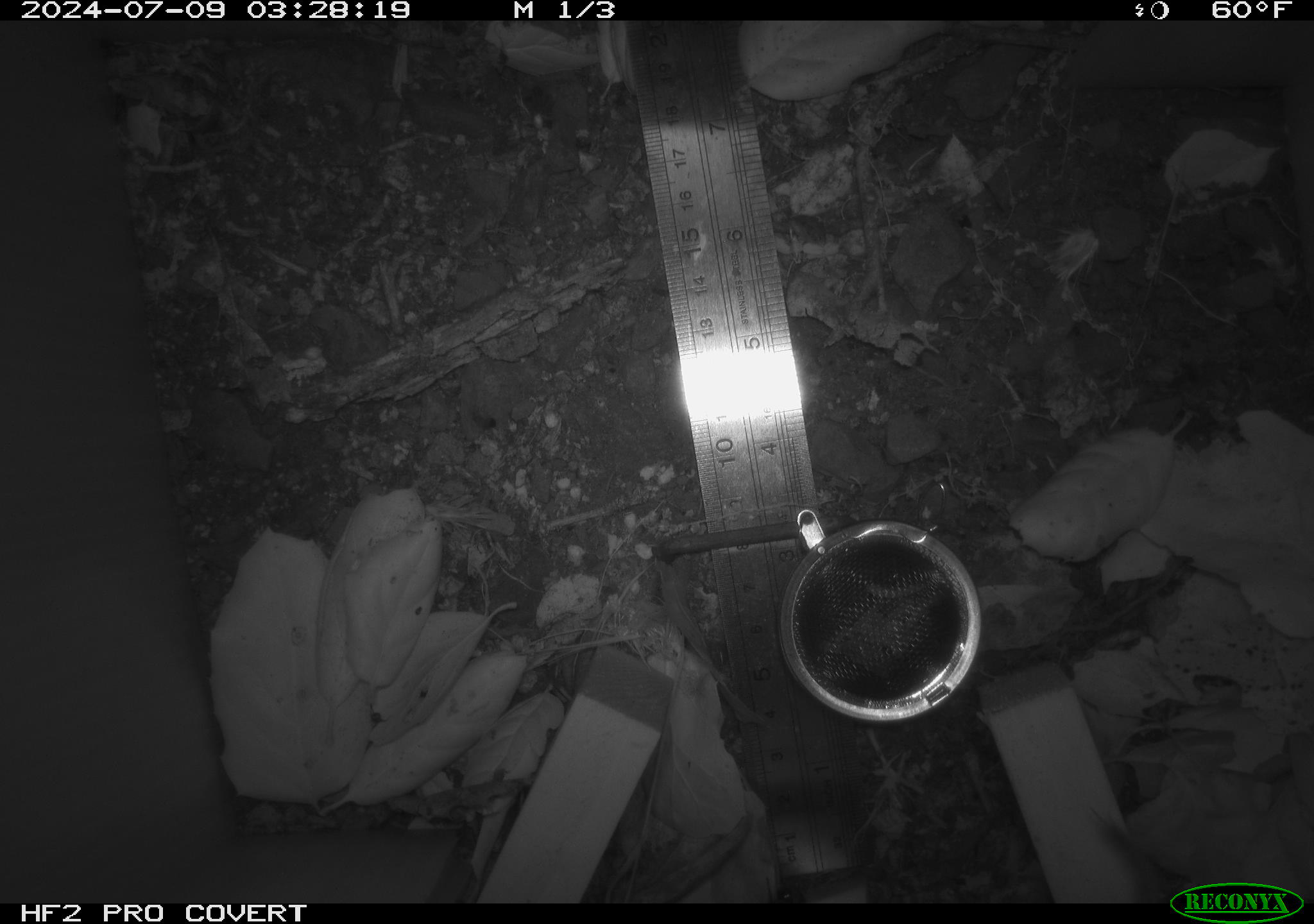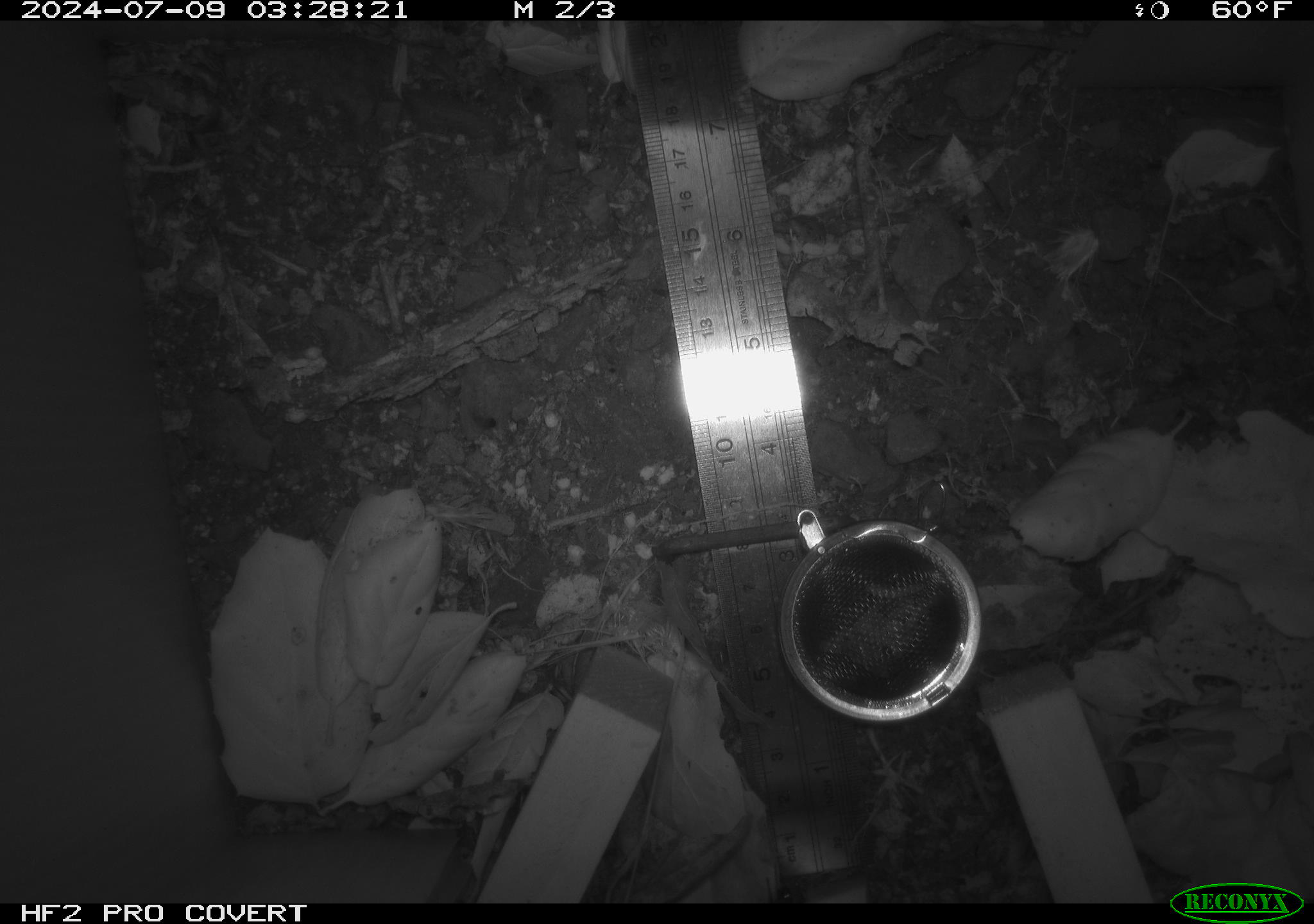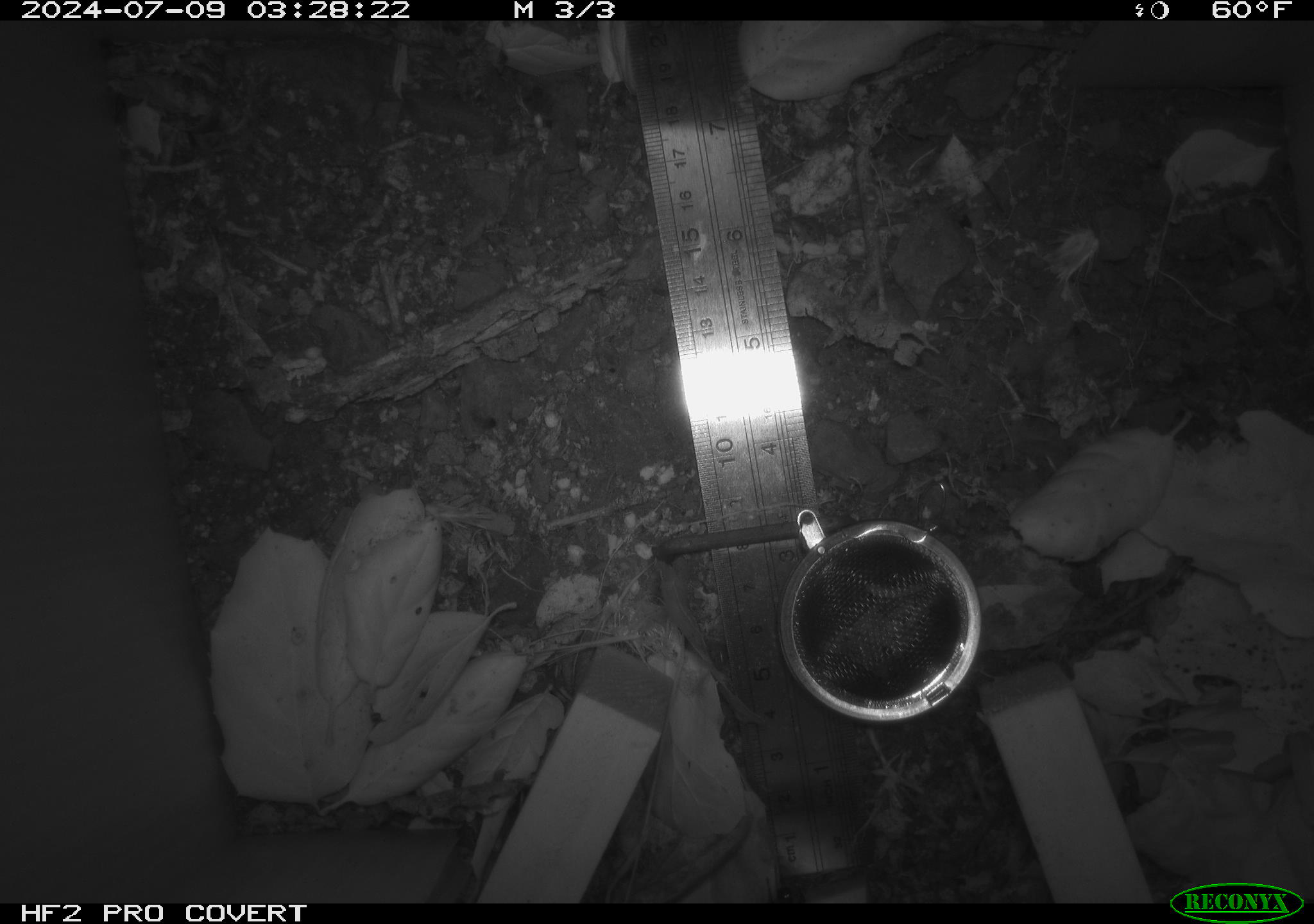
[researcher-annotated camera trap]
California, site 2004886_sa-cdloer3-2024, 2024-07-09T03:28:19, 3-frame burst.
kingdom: Animalia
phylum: Chordata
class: Mammalia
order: Rodentia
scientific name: Rodentia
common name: rodent